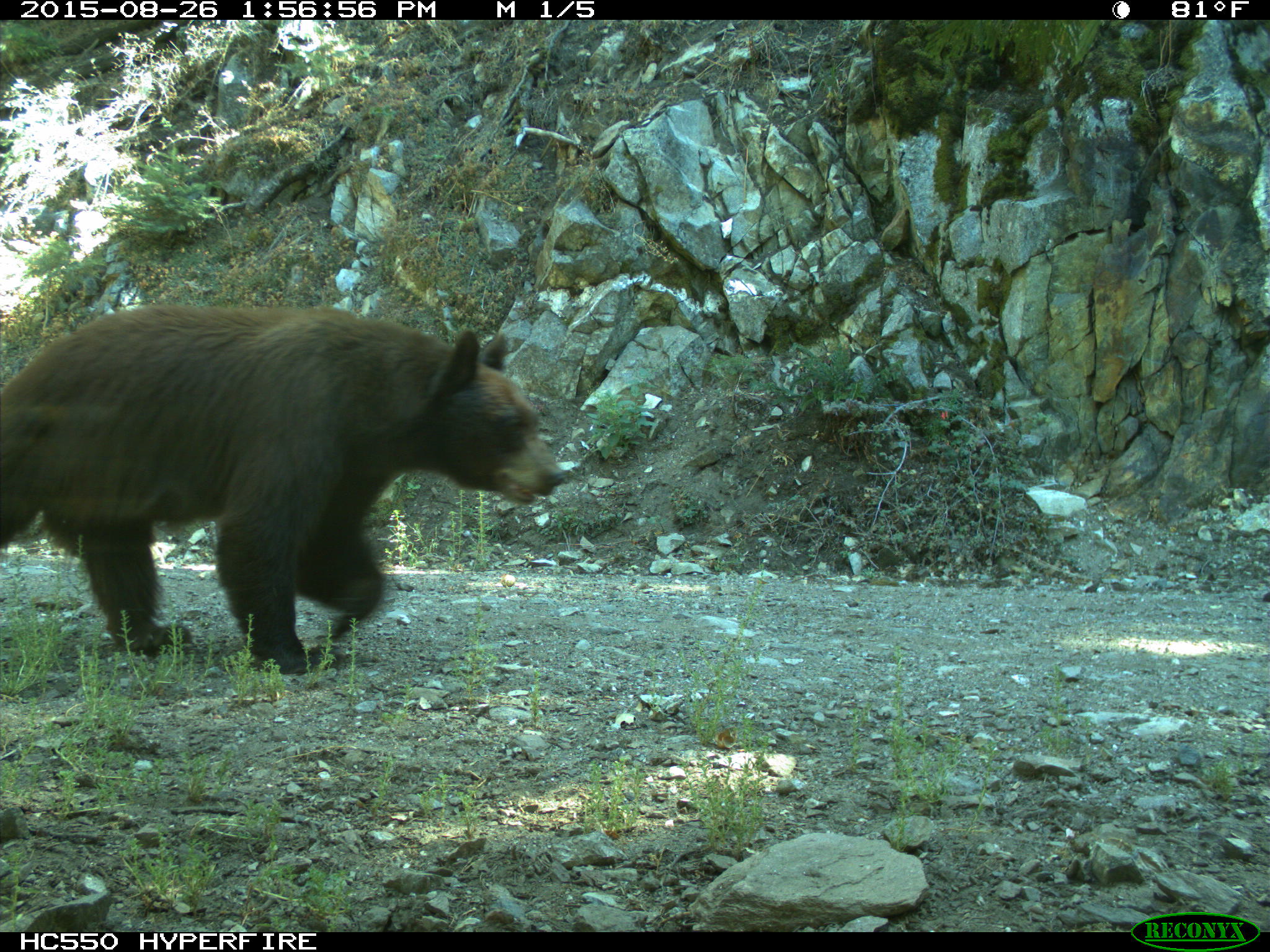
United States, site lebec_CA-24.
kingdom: Animalia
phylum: Chordata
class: Mammalia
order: Carnivora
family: Ursidae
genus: Ursus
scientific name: Ursus americanus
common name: american black bear